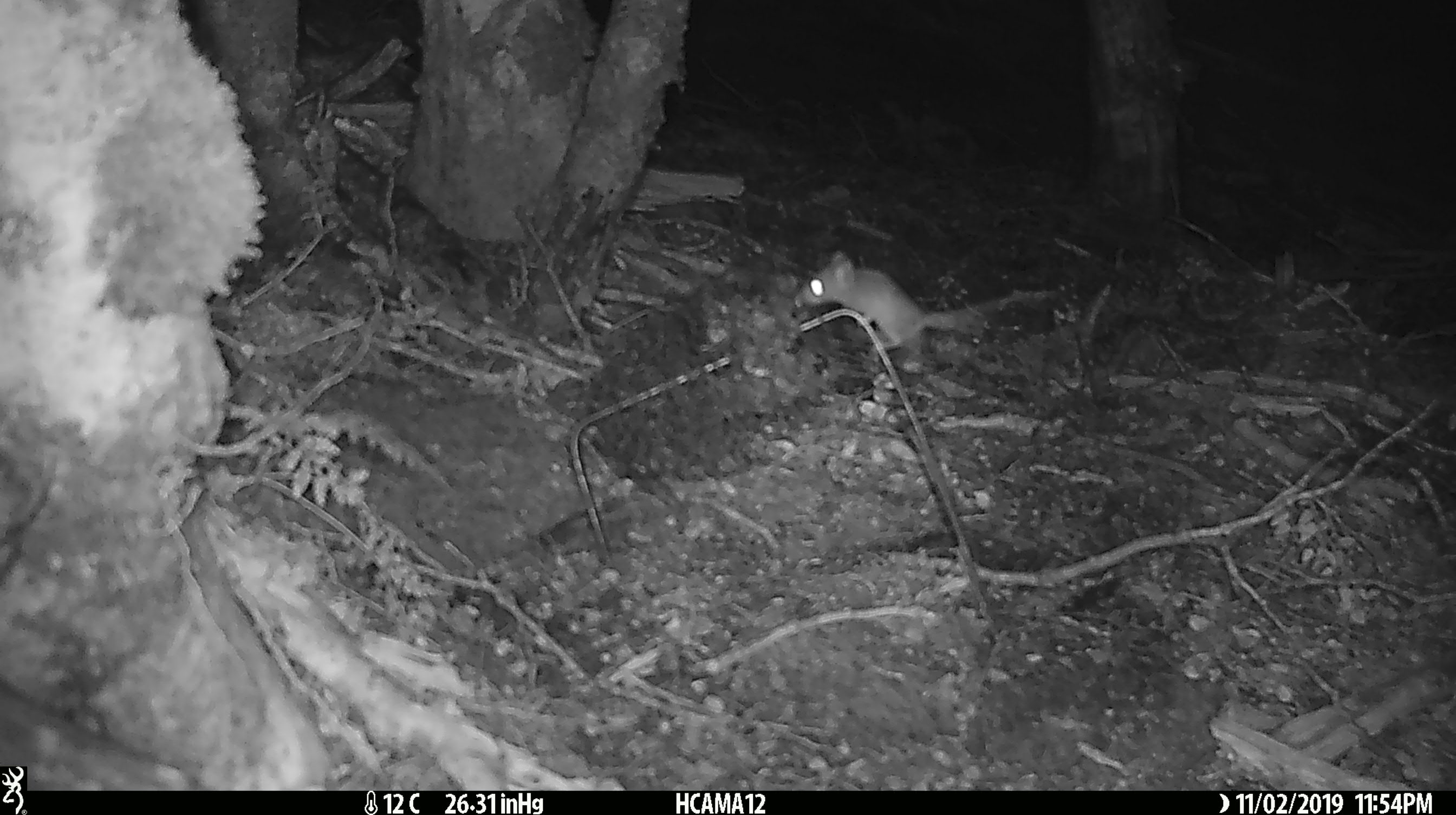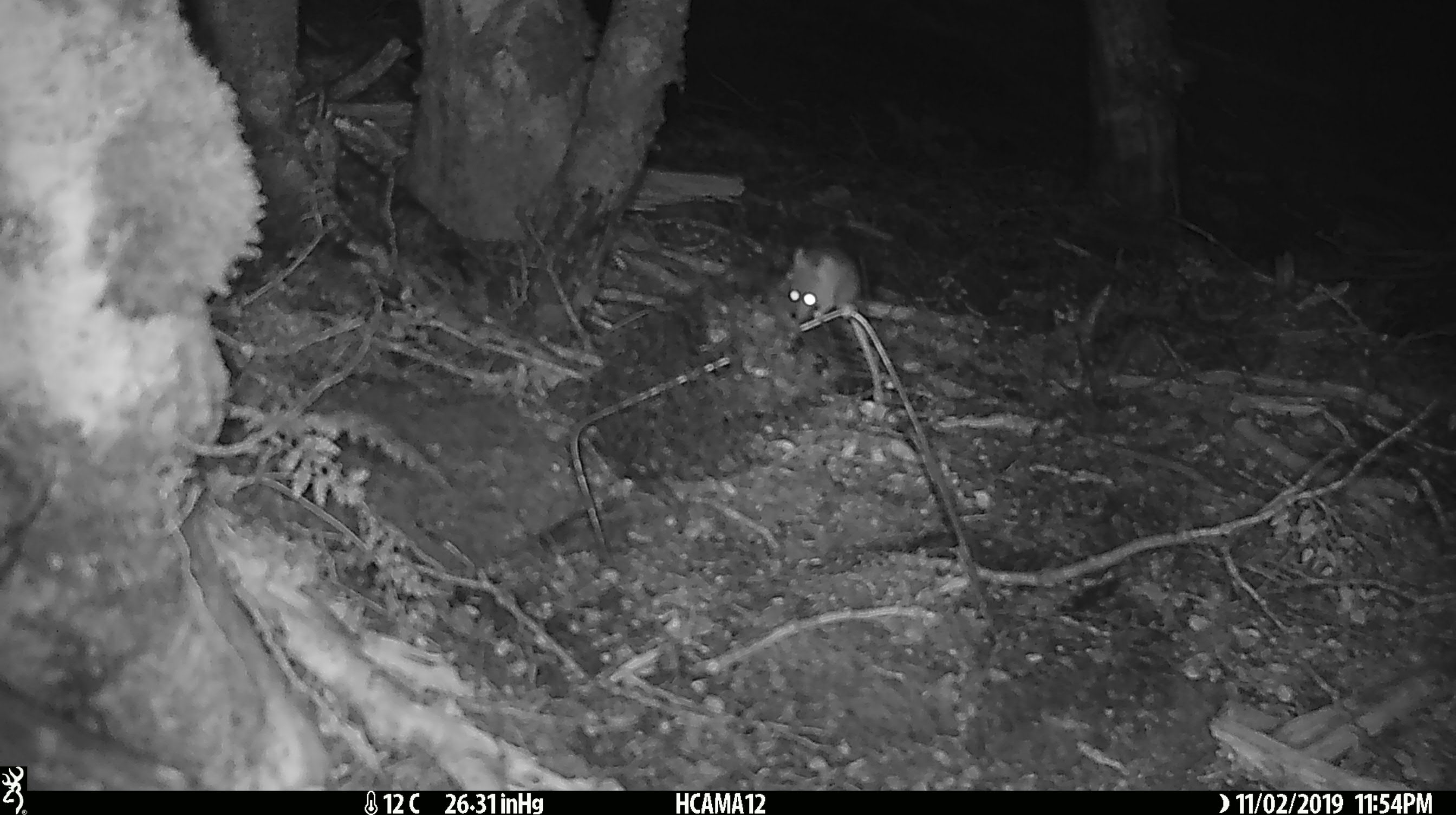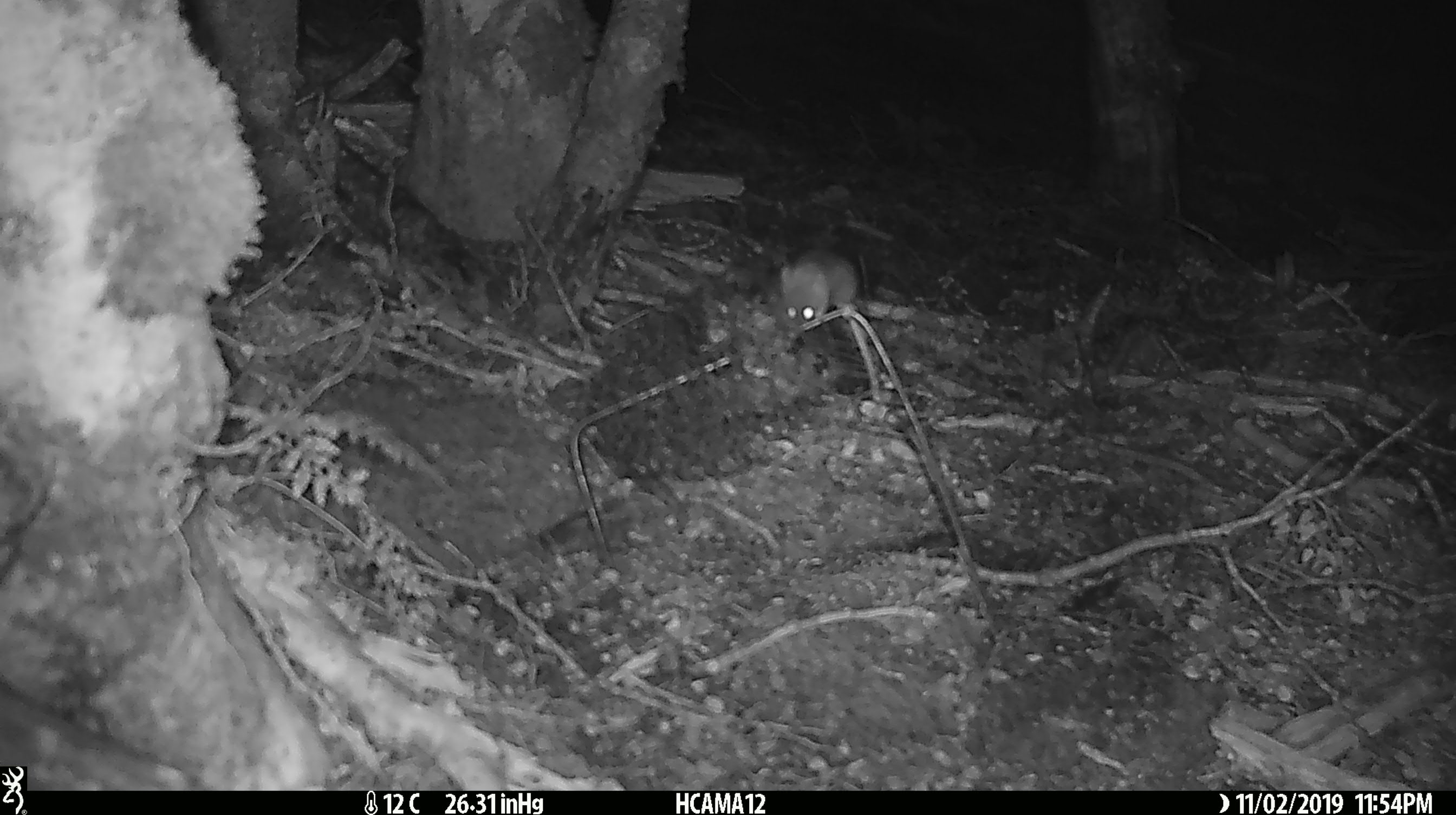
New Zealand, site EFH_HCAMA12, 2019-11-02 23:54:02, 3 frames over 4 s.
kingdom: Animalia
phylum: Chordata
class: Mammalia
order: Rodentia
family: Muridae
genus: Mus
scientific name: Mus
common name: mouse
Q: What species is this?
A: Mouse (Mus).